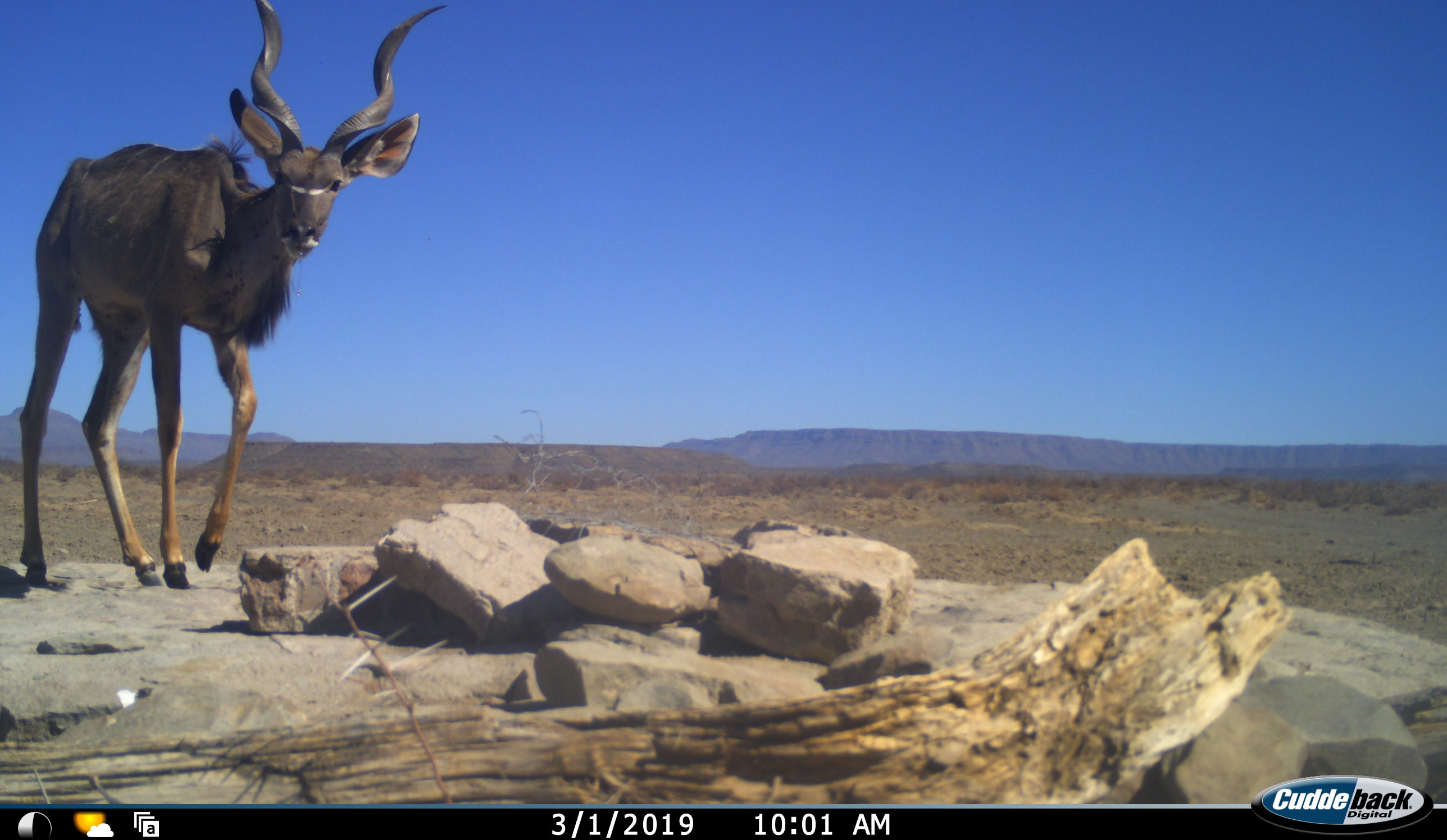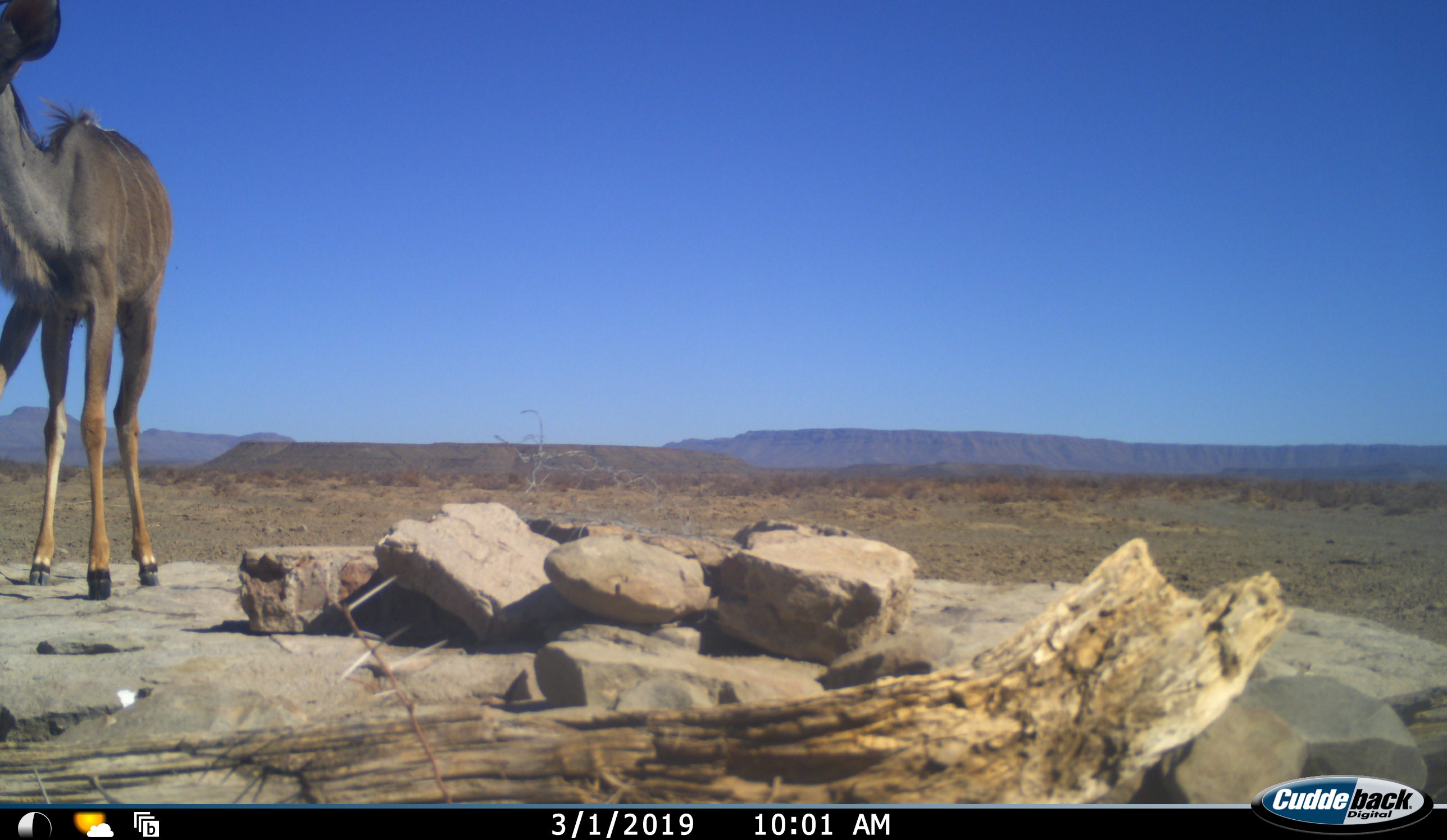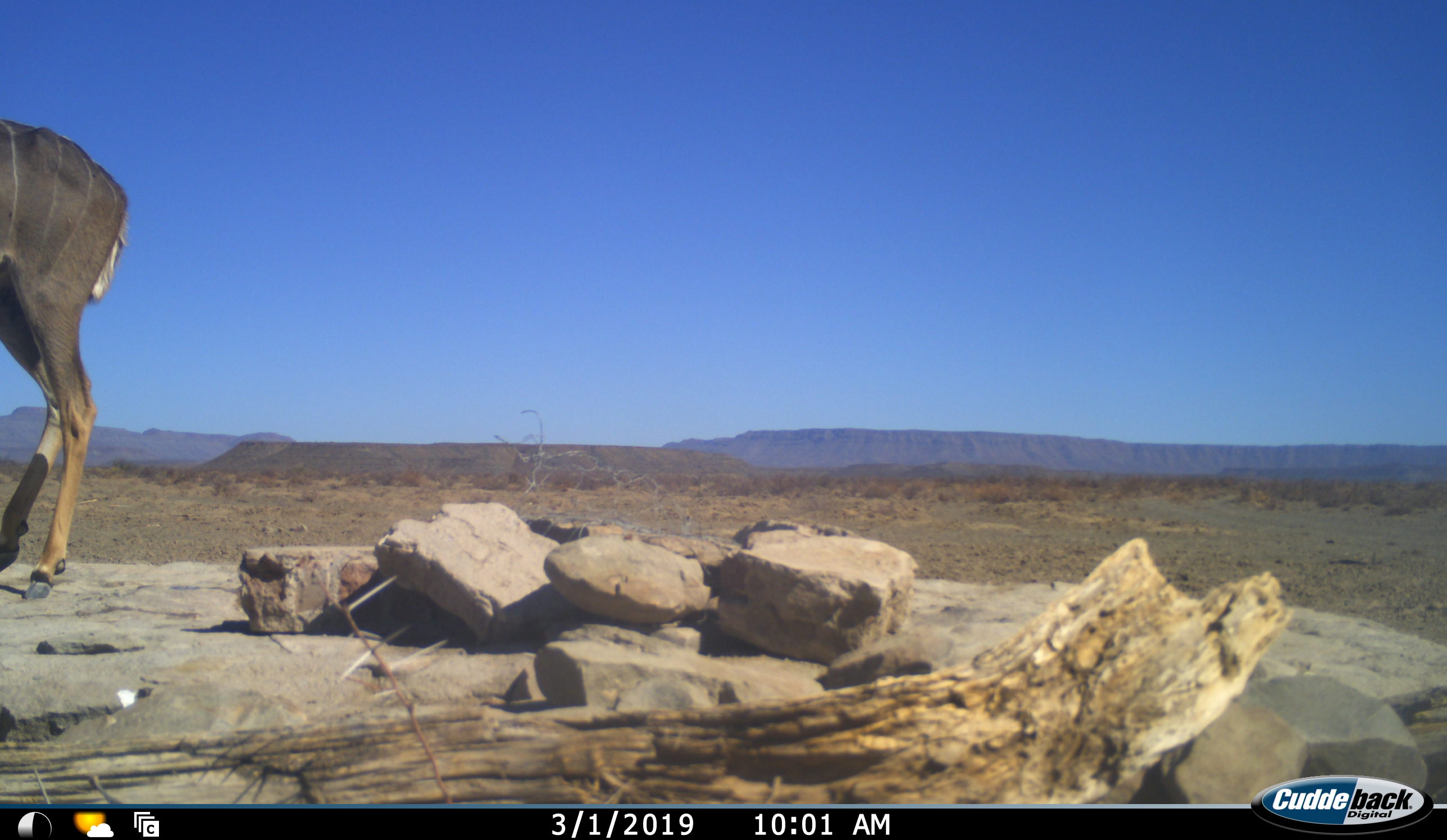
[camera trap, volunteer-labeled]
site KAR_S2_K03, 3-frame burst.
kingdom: Animalia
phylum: Chordata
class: Mammalia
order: Artiodactyla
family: Bovidae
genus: Tragelaphus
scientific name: Tragelaphus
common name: kudu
Kudu (Tragelaphus), count 1. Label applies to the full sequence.